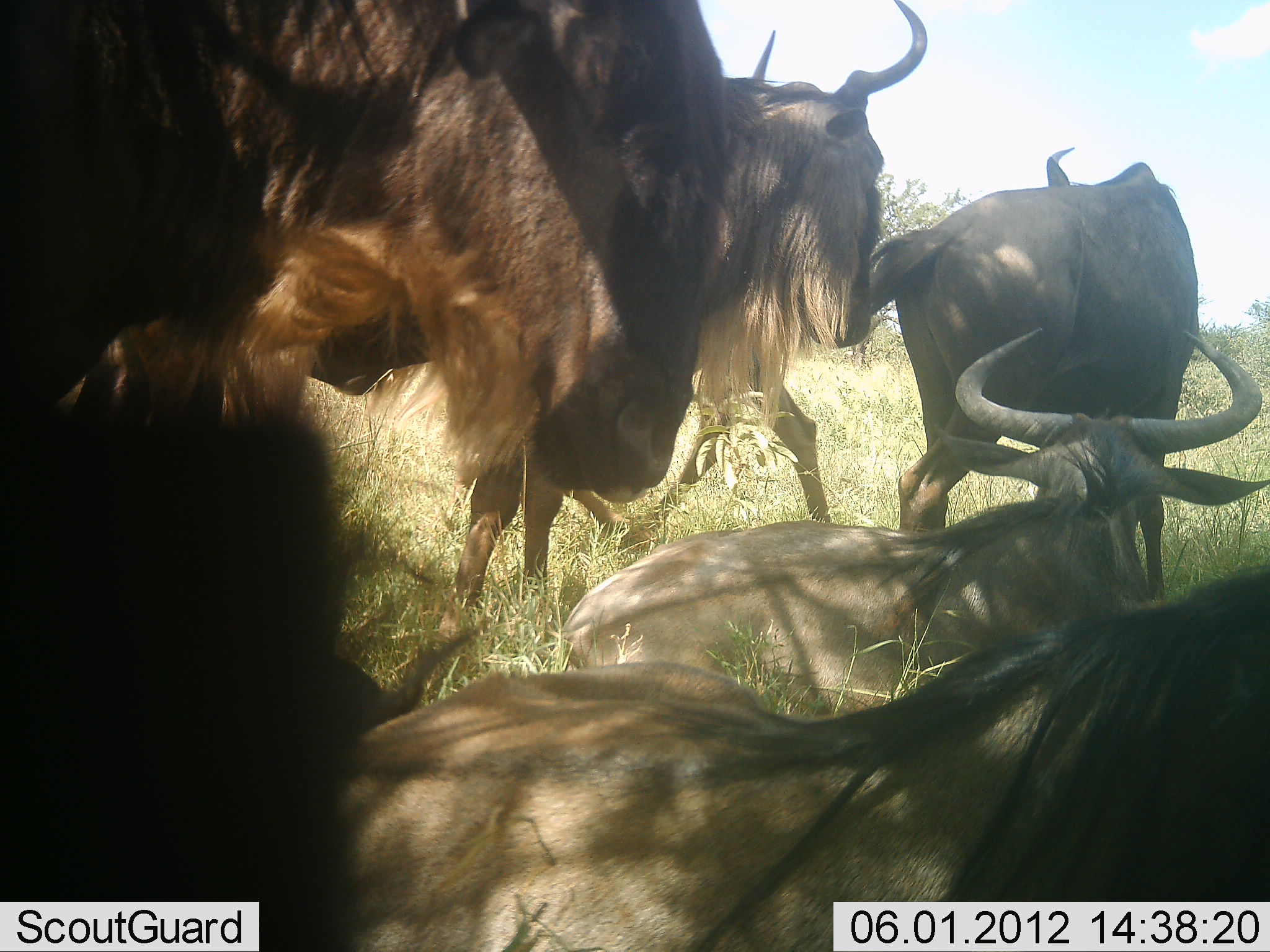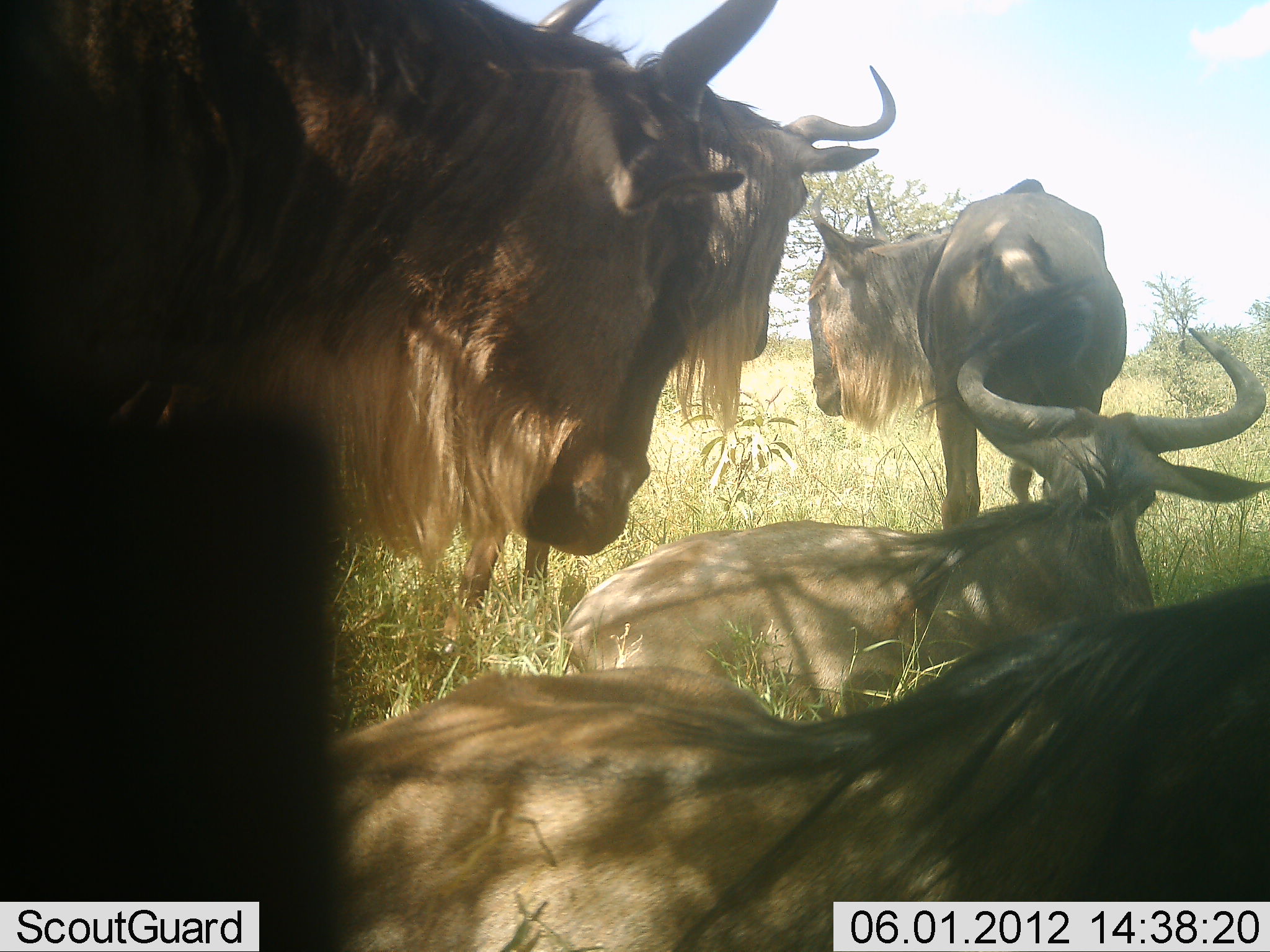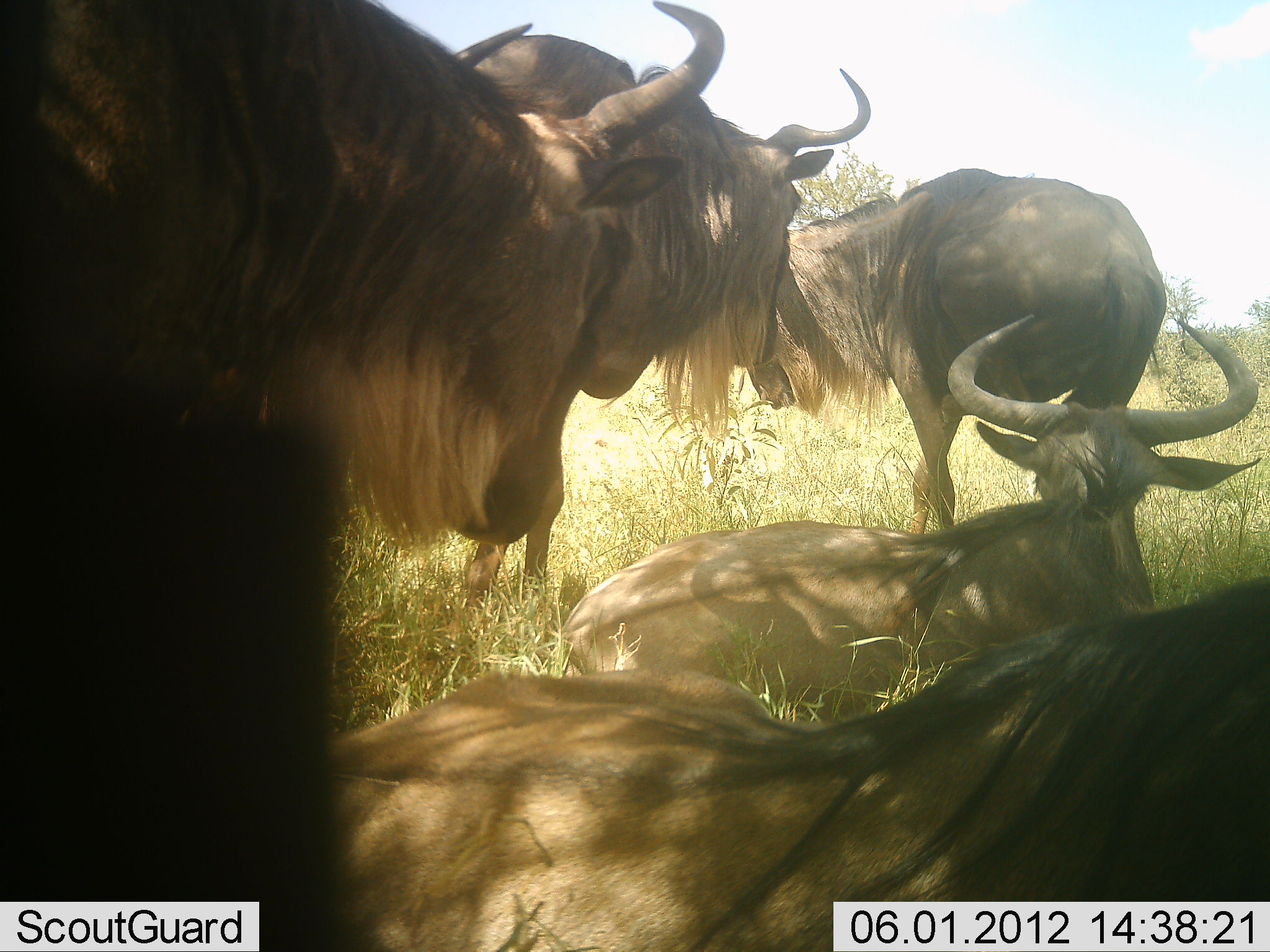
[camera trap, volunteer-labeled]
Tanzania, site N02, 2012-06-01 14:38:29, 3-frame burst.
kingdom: Animalia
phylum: Chordata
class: Mammalia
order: Artiodactyla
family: Bovidae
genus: Connochaetes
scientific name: Connochaetes taurinus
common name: blue wildebeest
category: wildebeest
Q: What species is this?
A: Wildebeest (blue wildebeest) (Connochaetes taurinus).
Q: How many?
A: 5.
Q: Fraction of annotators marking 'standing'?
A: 100%.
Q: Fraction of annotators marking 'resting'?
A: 100%.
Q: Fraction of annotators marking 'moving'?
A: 10%.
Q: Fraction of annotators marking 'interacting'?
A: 20%.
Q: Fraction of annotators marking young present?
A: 0%.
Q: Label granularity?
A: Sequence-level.